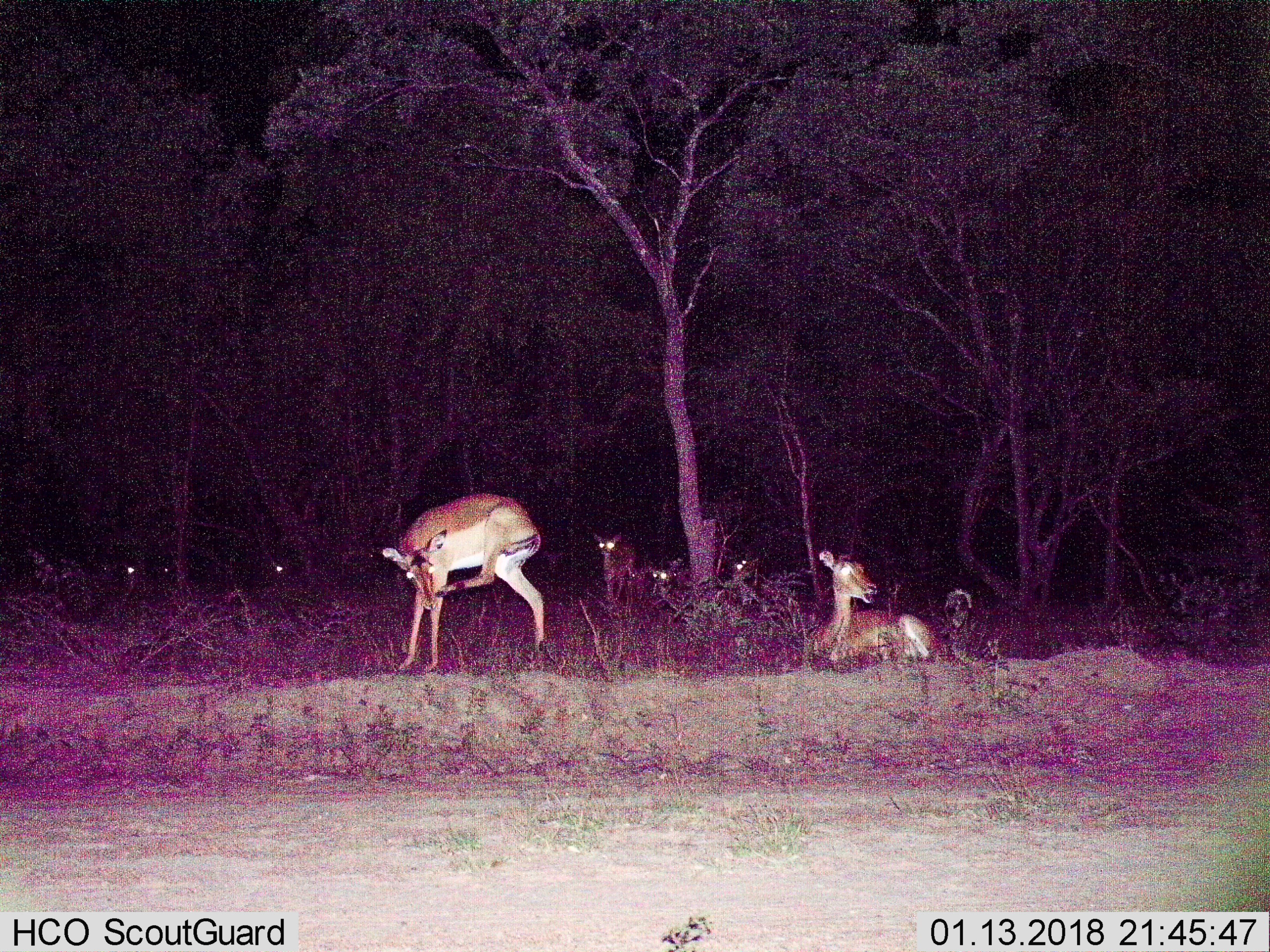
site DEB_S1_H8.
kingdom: Animalia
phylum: Chordata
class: Mammalia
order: Artiodactyla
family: Bovidae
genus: Aepyceros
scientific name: Aepyceros melampus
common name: impala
Impala (Aepyceros melampus), count 8. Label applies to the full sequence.